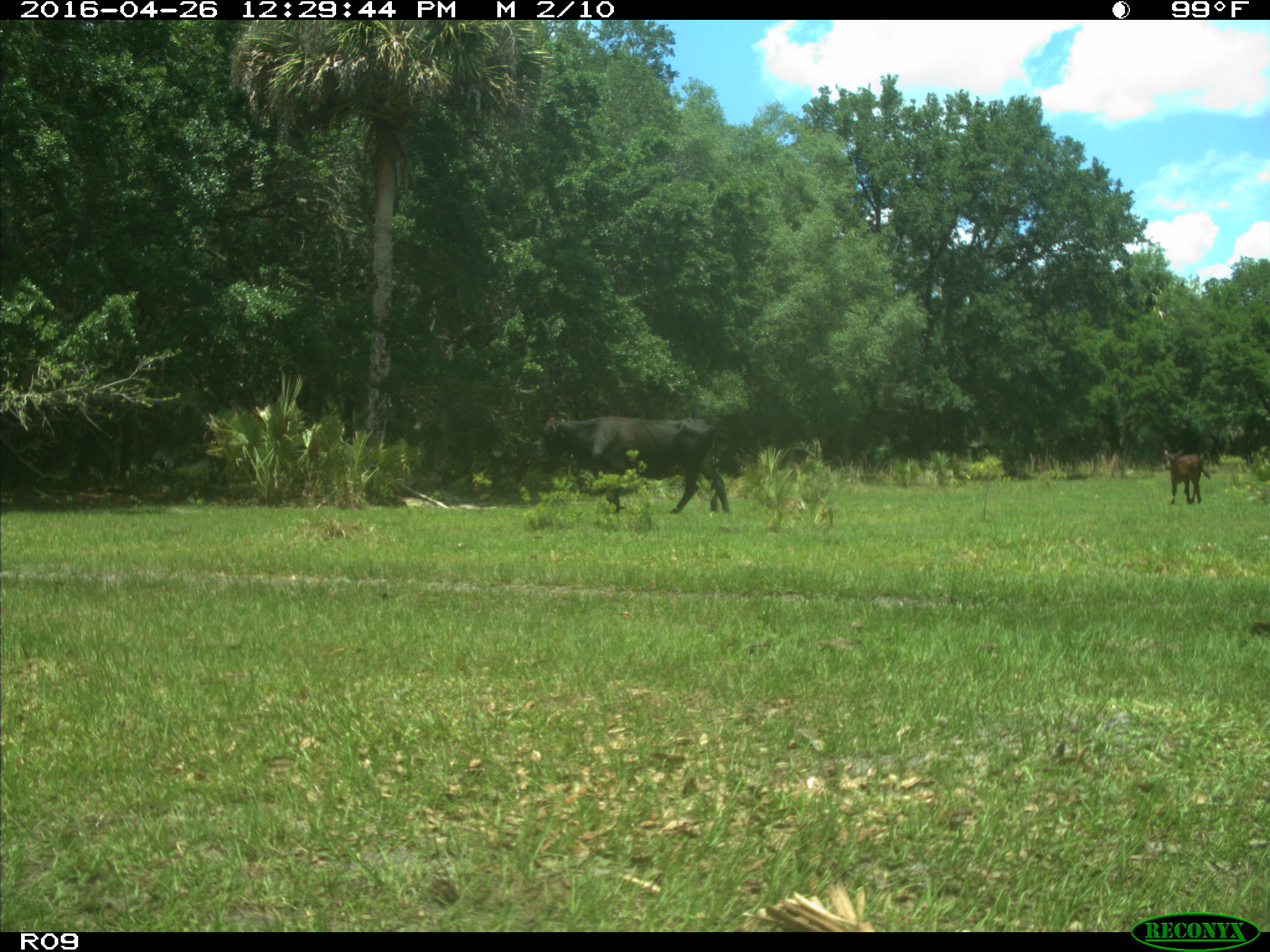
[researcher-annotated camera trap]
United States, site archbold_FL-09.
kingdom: Animalia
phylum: Chordata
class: Mammalia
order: Artiodactyla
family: Bovidae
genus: Bos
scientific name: Bos taurus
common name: domestic cow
Bos taurus (domestic cow).